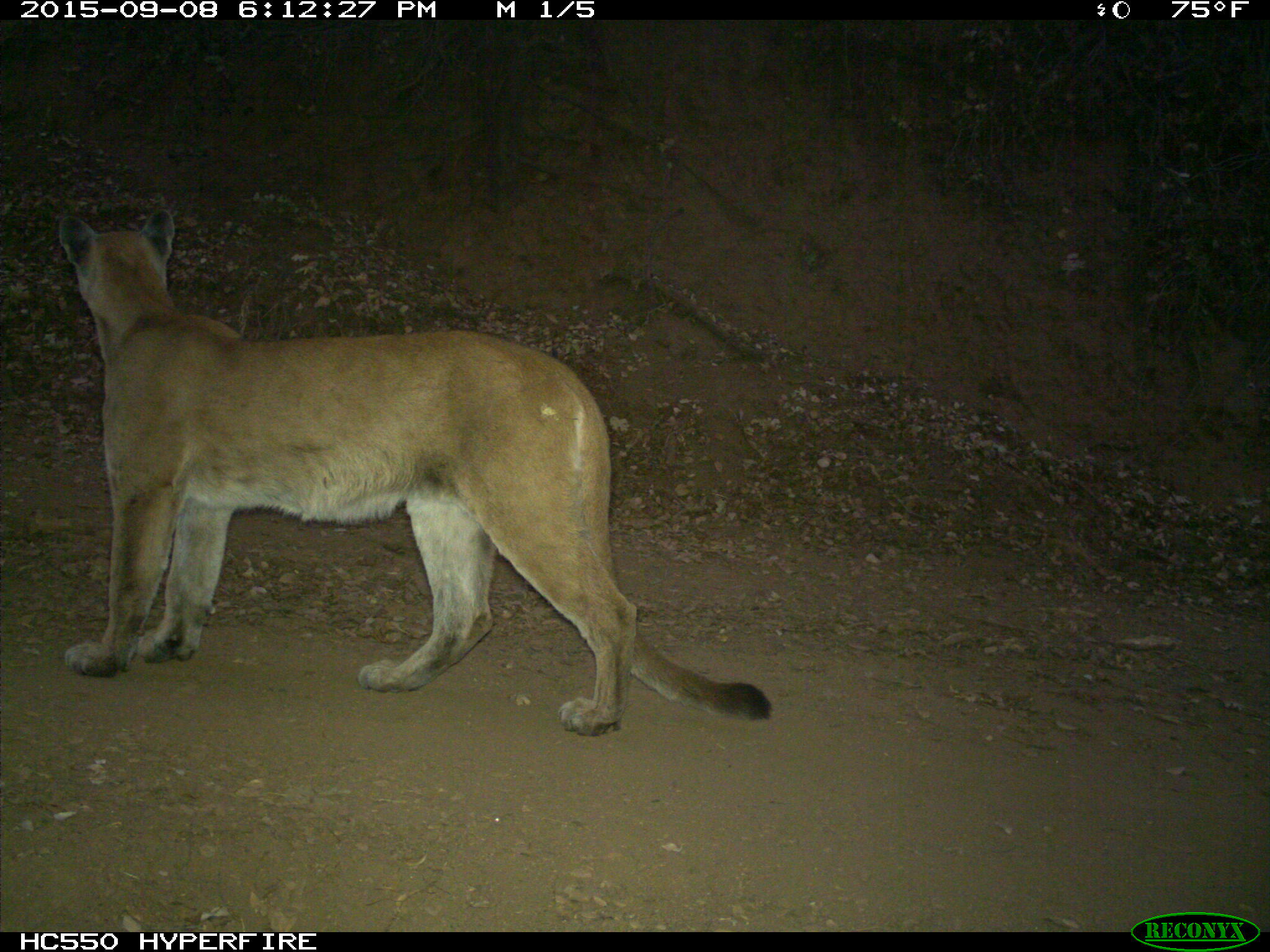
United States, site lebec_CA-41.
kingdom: Animalia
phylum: Chordata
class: Mammalia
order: Carnivora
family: Felidae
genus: Puma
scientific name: Puma concolor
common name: mountain lion